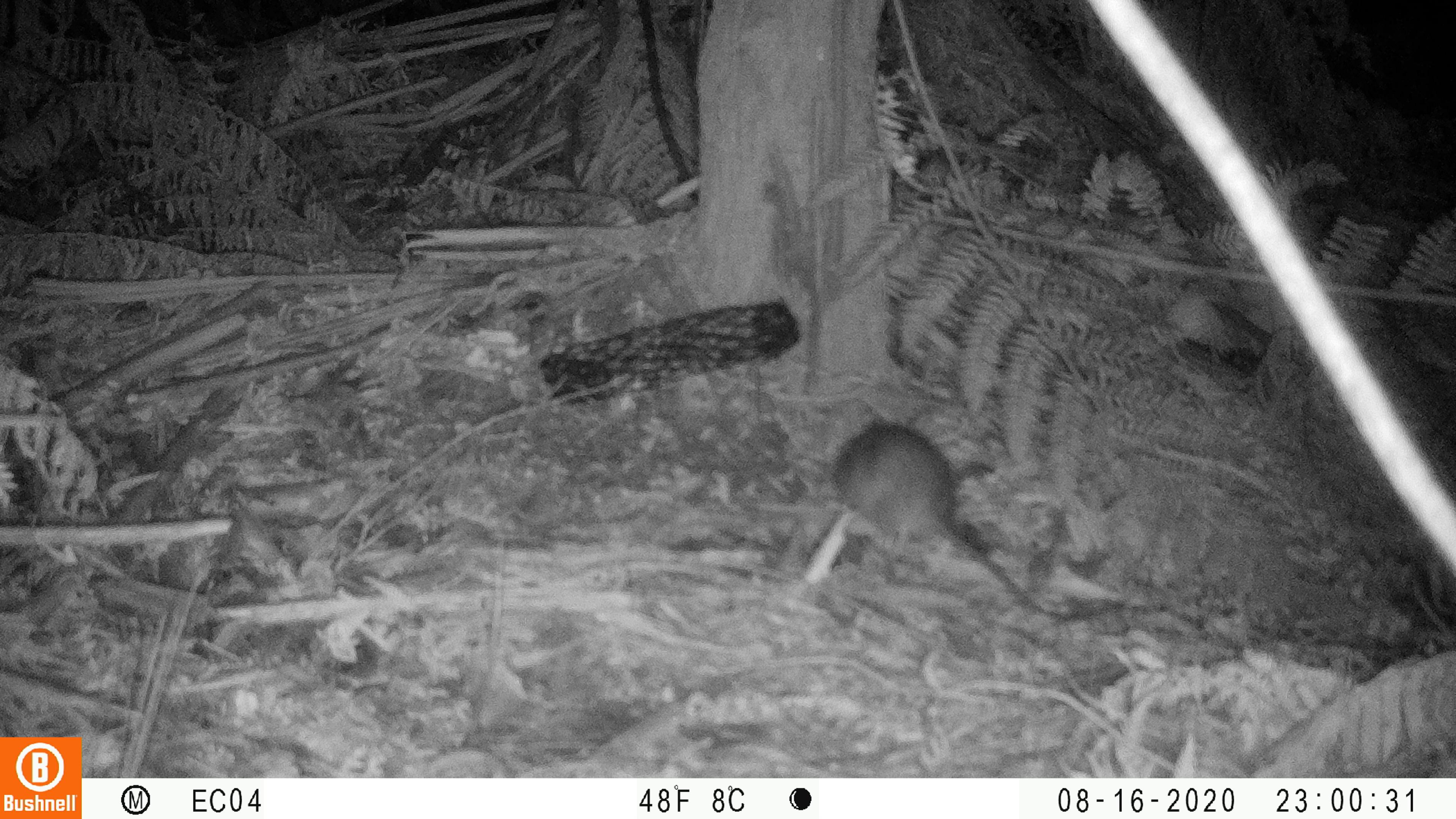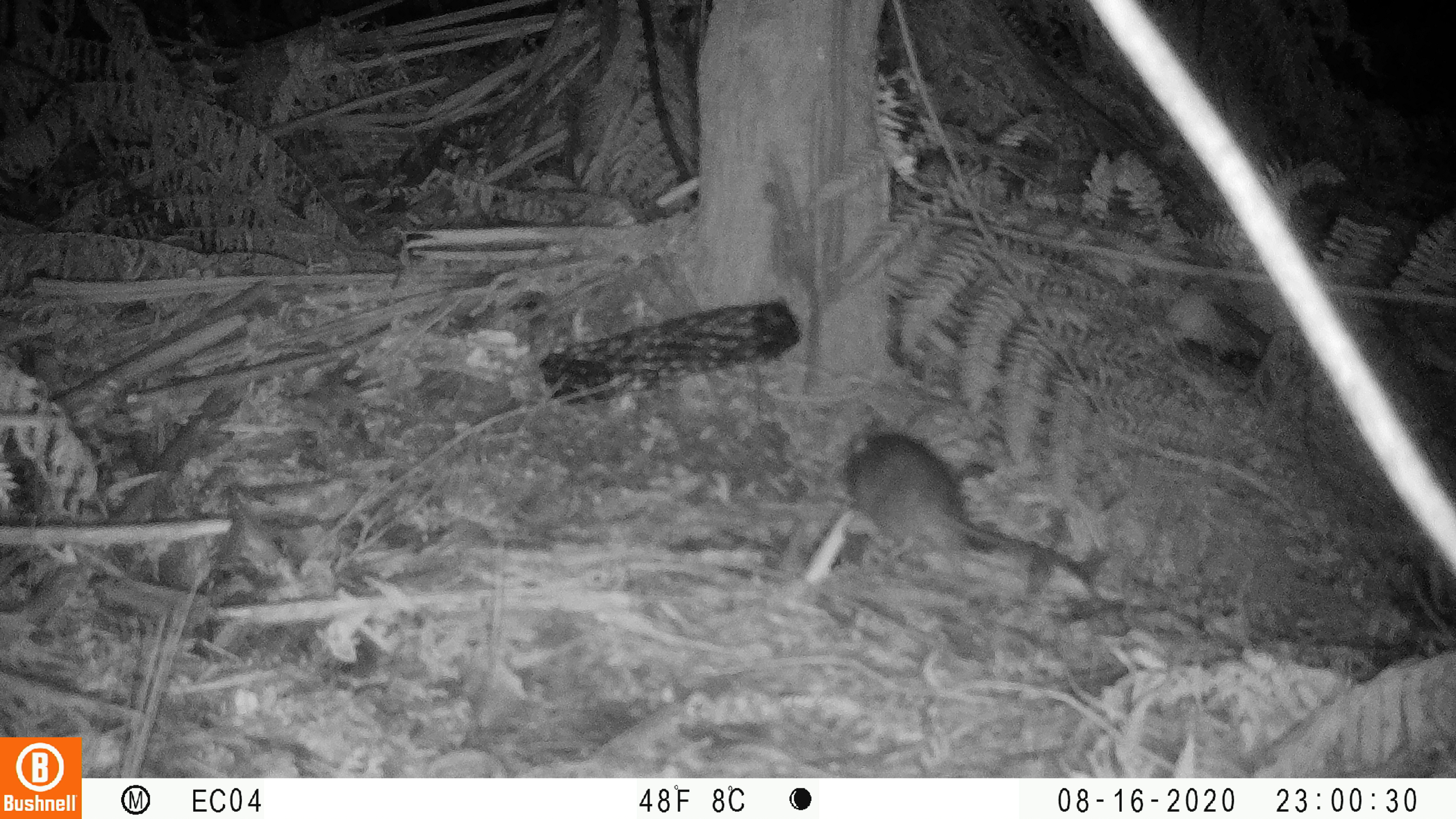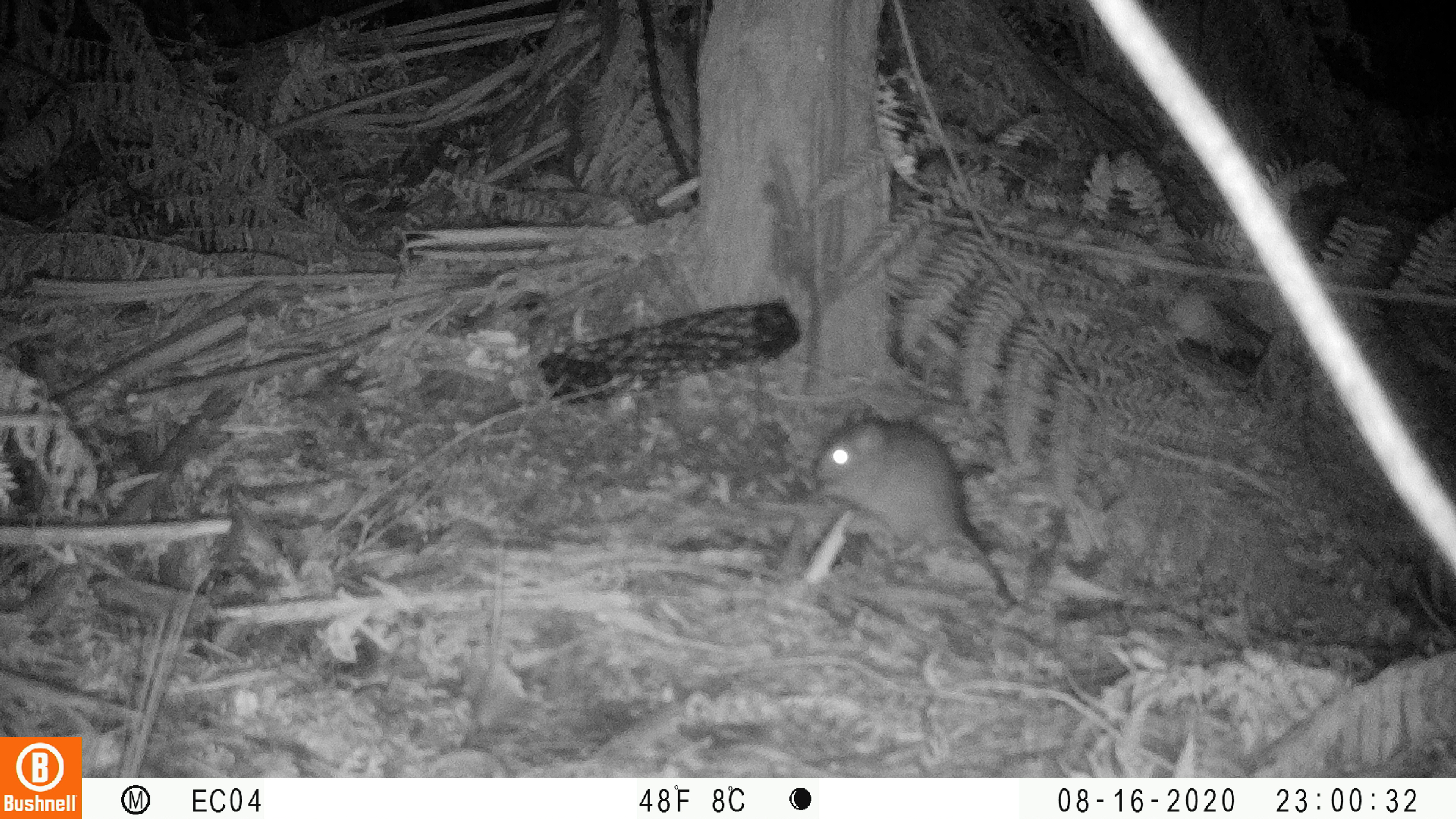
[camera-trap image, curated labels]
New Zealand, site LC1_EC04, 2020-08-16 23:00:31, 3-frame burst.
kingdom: Animalia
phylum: Chordata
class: Mammalia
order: Rodentia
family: Muridae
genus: Rattus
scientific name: Rattus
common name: rat